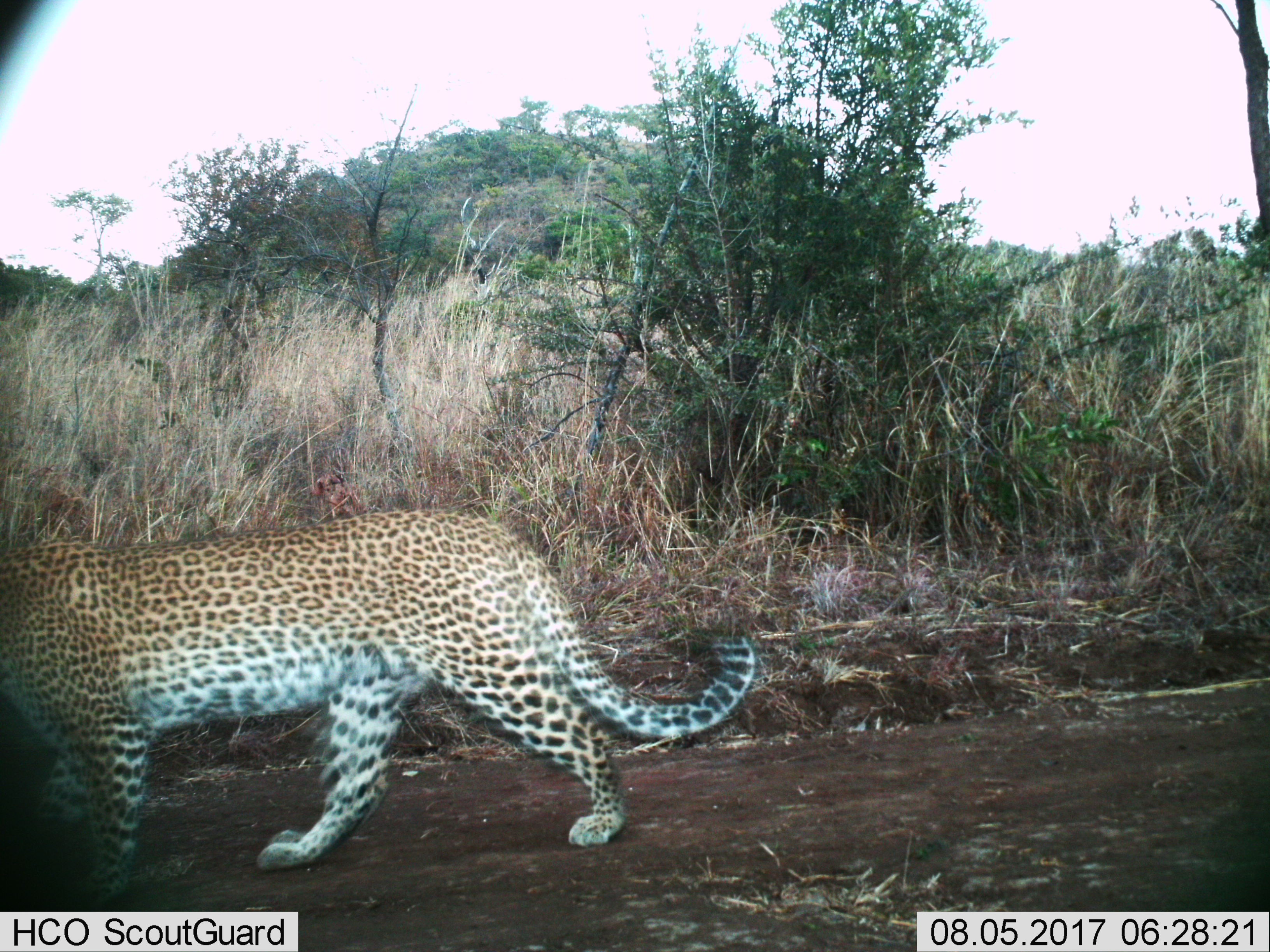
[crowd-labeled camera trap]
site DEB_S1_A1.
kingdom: Animalia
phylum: Chordata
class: Mammalia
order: Carnivora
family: Felidae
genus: Panthera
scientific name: Panthera pardus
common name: leopard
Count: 1.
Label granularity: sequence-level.